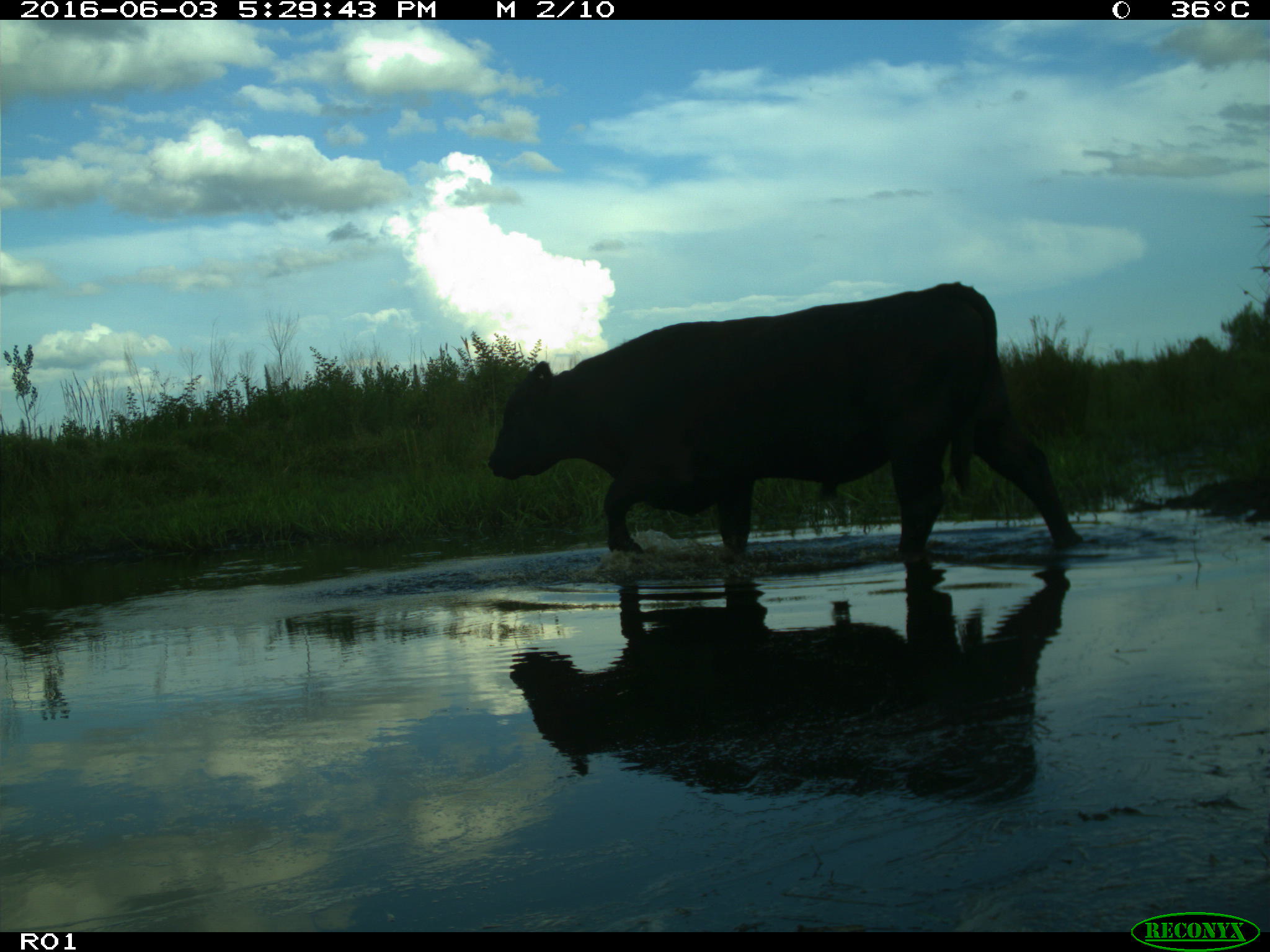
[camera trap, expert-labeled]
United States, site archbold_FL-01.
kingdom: Animalia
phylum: Chordata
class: Mammalia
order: Artiodactyla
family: Bovidae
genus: Bos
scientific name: Bos taurus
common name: domestic cow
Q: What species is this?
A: Bos taurus (domestic cow).